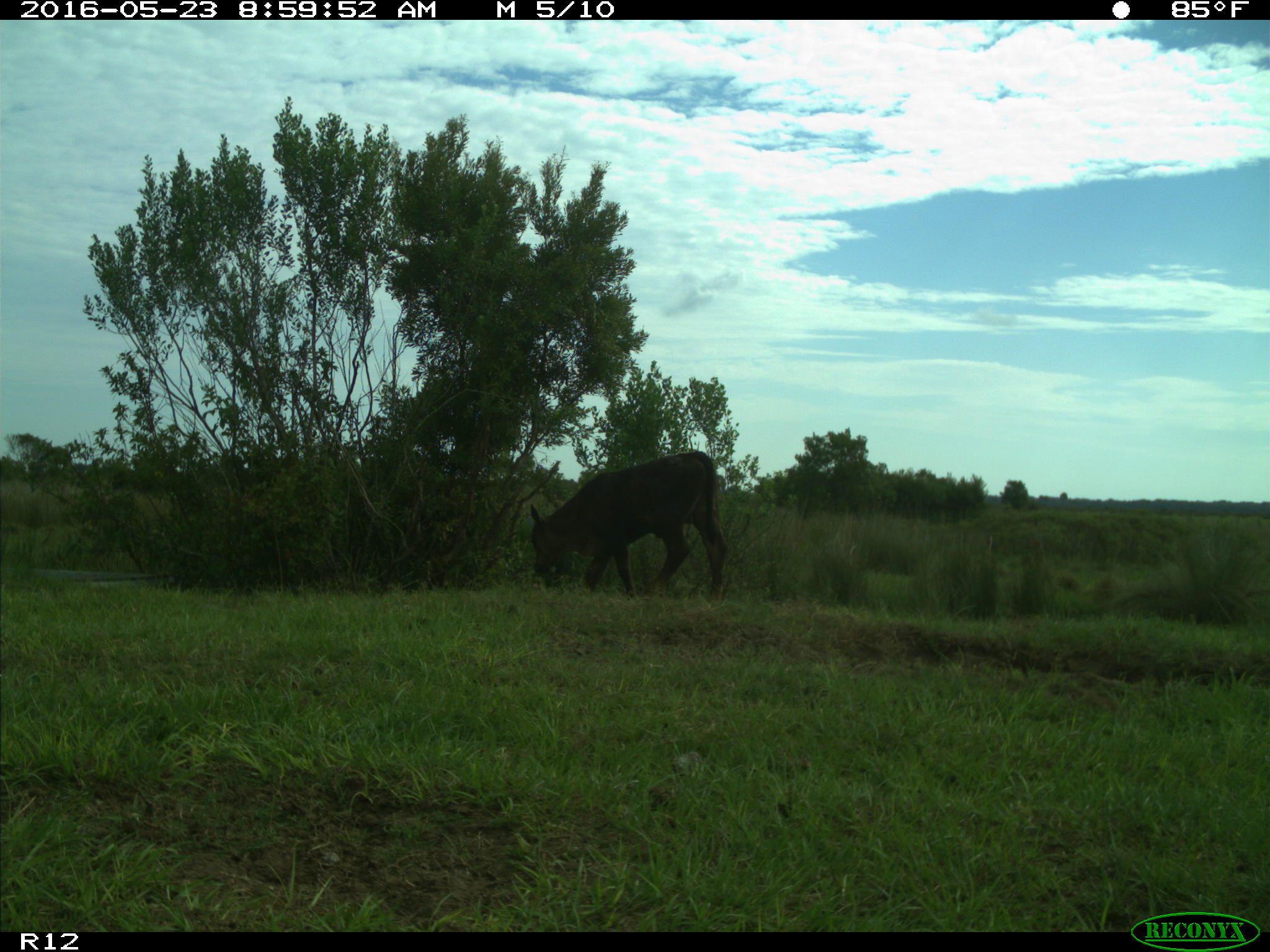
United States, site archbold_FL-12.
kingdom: Animalia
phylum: Chordata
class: Mammalia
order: Artiodactyla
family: Bovidae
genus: Bos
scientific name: Bos taurus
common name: domestic cow